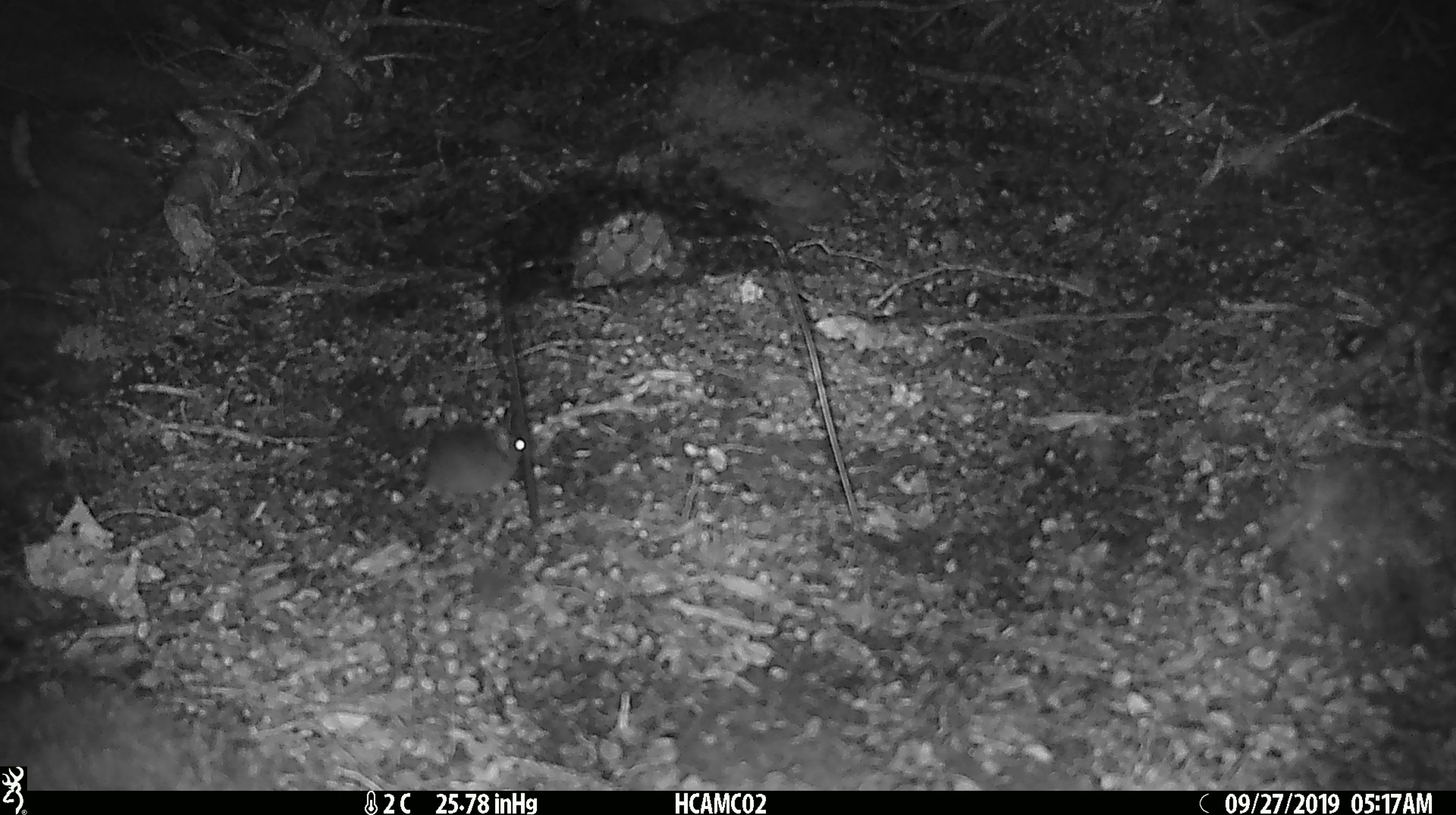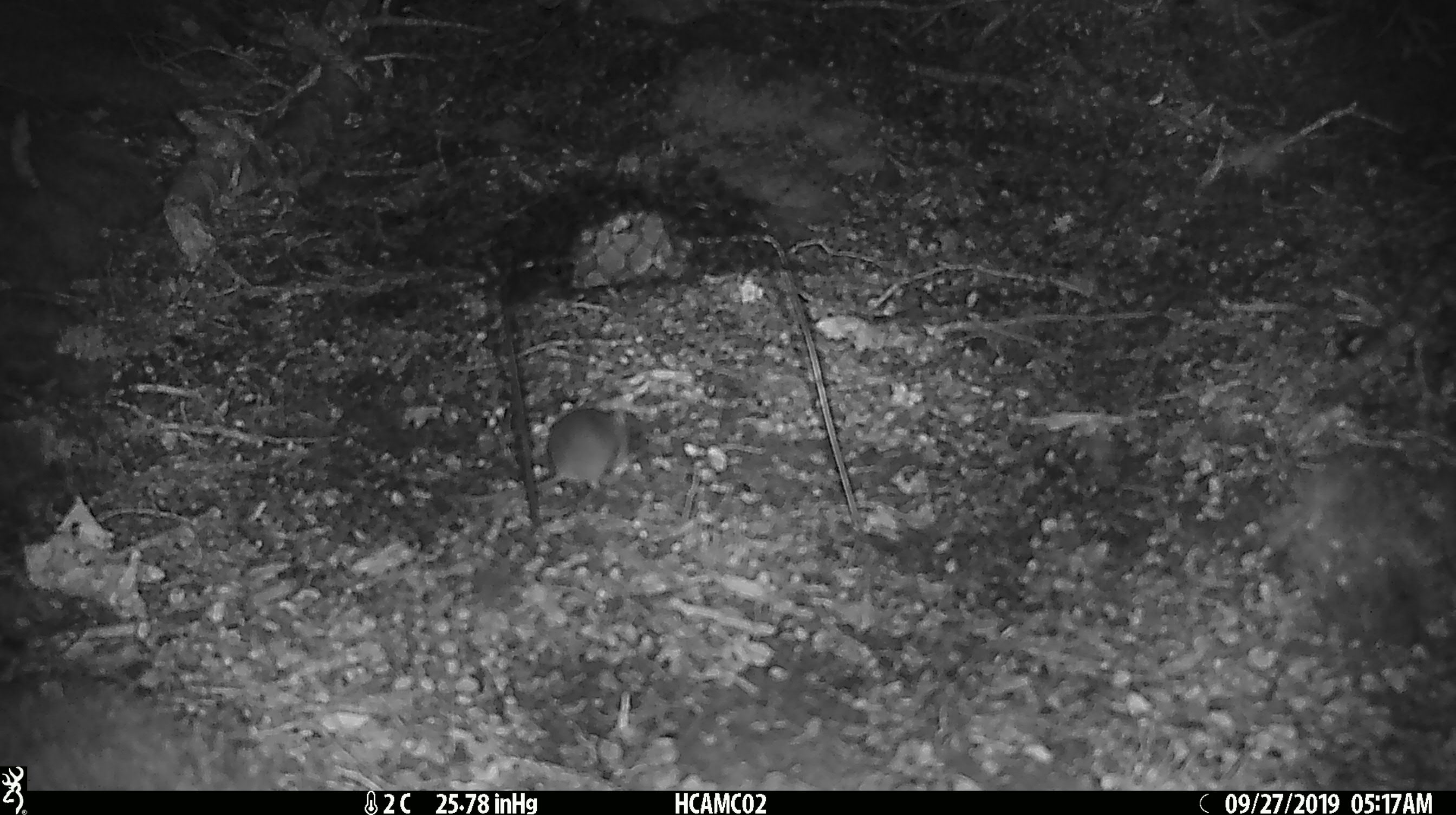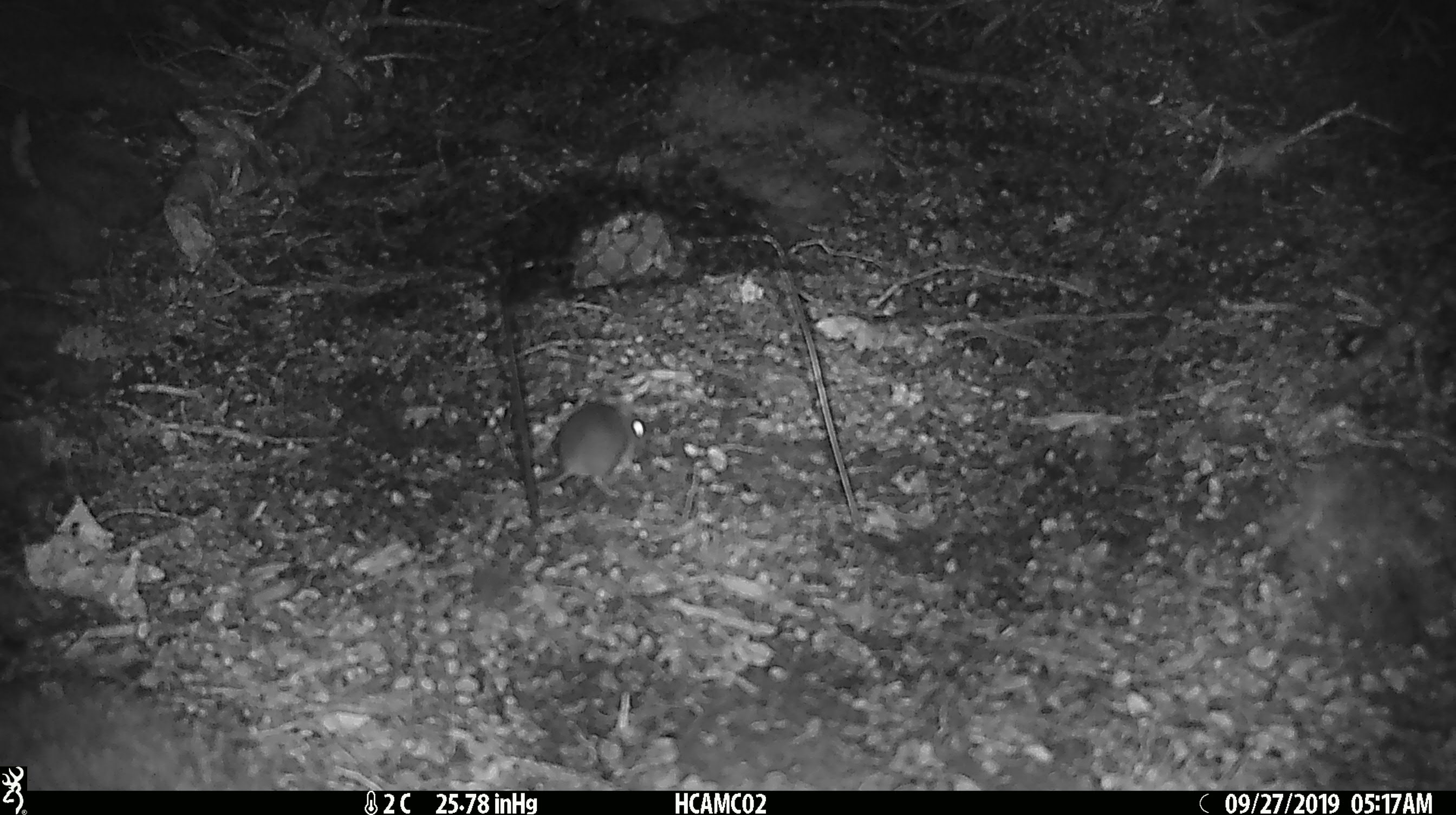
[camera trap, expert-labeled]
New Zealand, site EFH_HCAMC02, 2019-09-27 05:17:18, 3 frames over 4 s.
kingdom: Animalia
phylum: Chordata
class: Mammalia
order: Rodentia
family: Muridae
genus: Mus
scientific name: Mus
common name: mouse